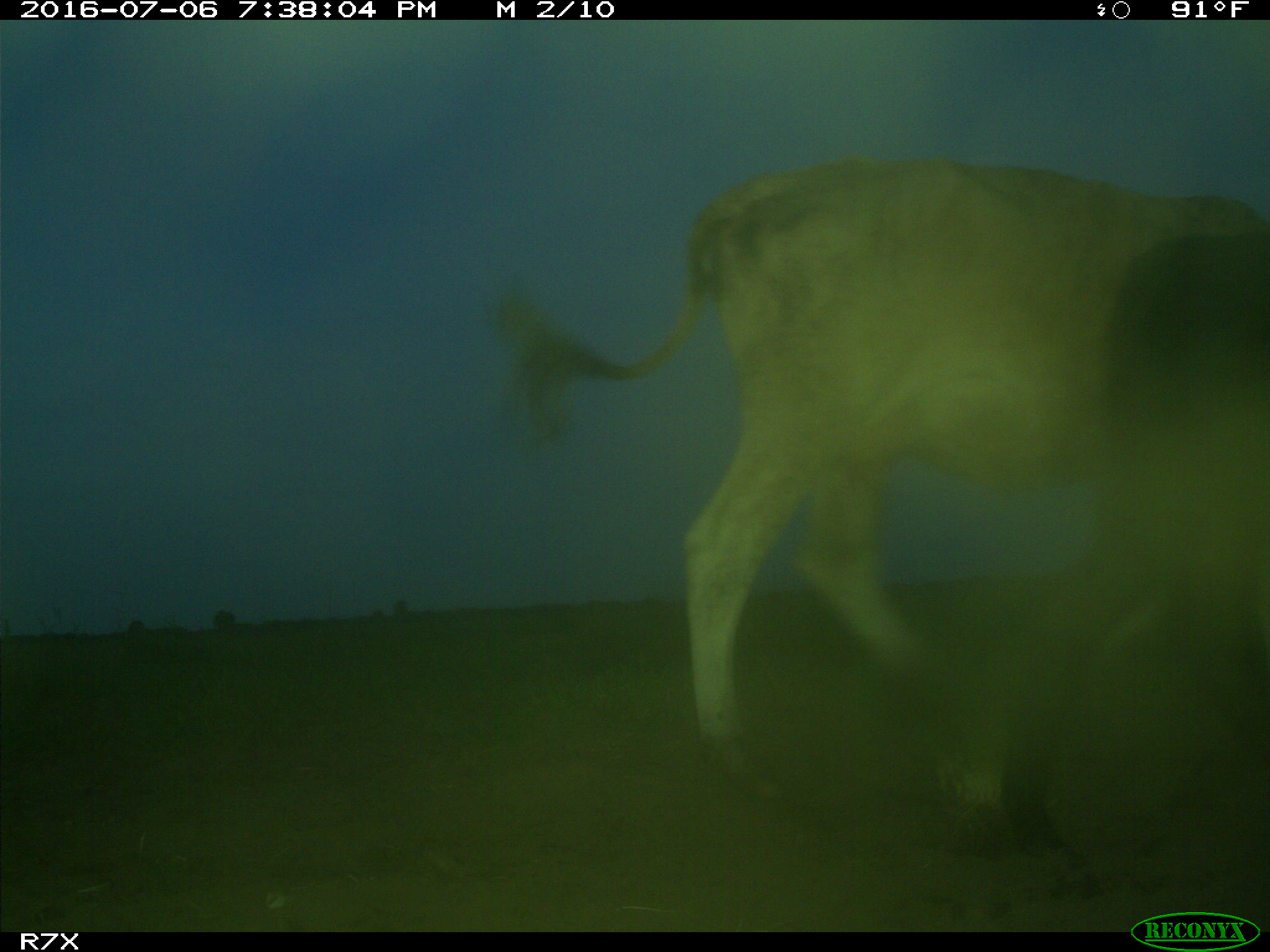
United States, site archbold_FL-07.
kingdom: Animalia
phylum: Chordata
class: Mammalia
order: Artiodactyla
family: Bovidae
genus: Bos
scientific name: Bos taurus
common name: domestic cow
Bos taurus (domestic cow).